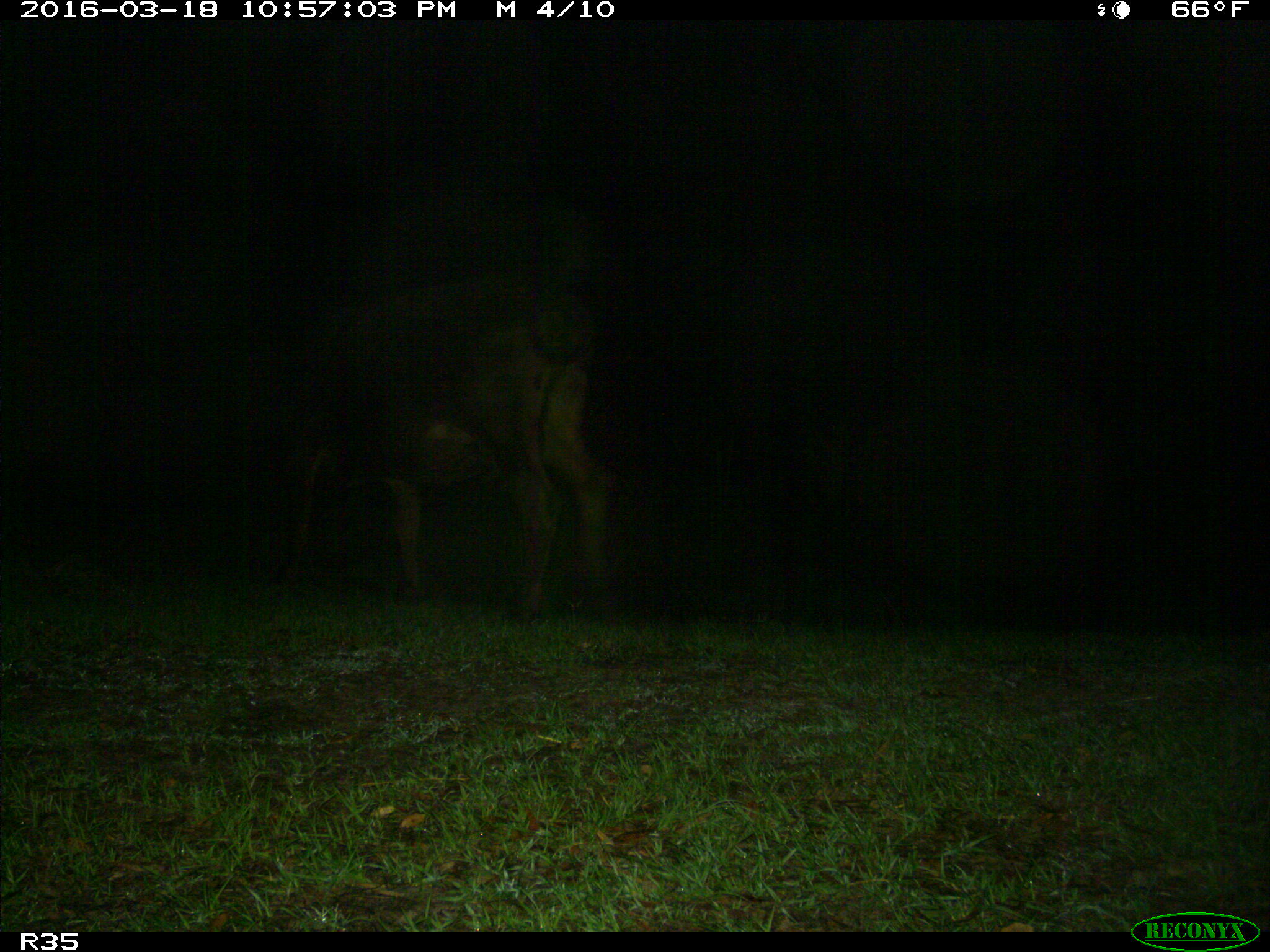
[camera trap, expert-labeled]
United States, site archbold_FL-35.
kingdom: Animalia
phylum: Chordata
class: Mammalia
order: Artiodactyla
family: Bovidae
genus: Bos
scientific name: Bos taurus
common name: domestic cow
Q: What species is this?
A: Bos taurus (domestic cow).